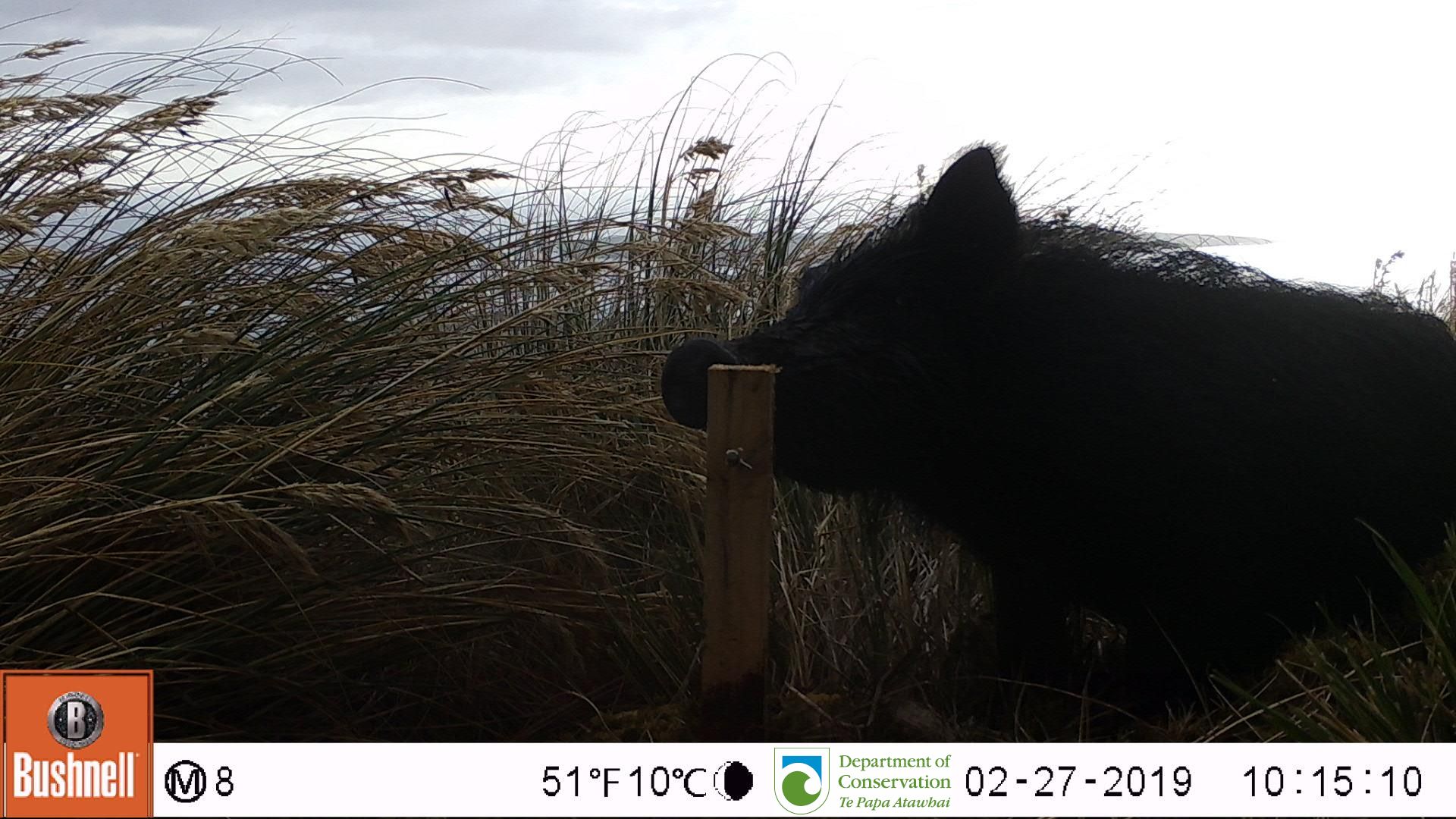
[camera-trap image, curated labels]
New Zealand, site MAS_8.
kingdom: Animalia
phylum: Chordata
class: Mammalia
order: Artiodactyla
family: Suidae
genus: Sus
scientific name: Sus scrofa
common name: pig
Pig (Sus scrofa).